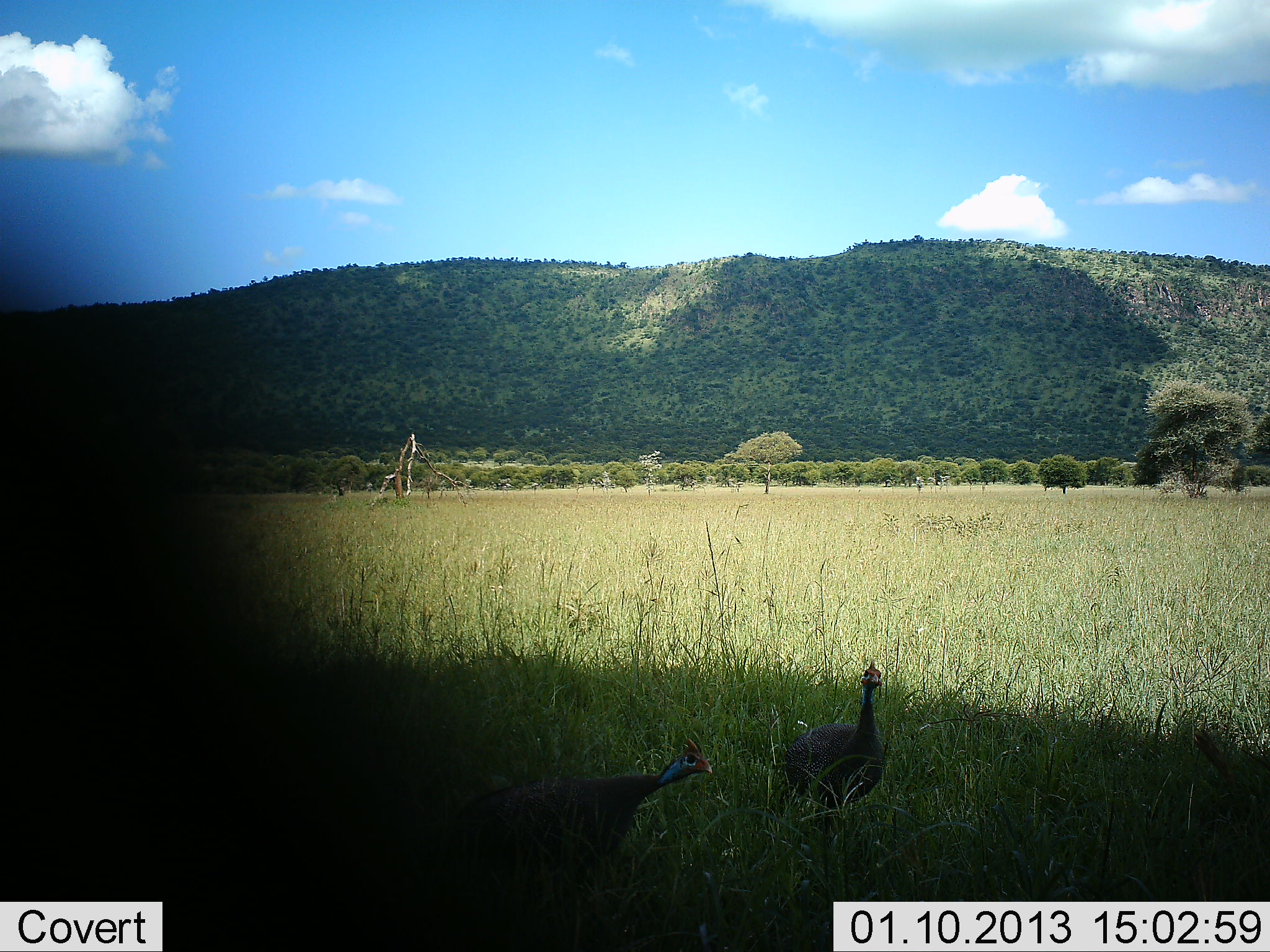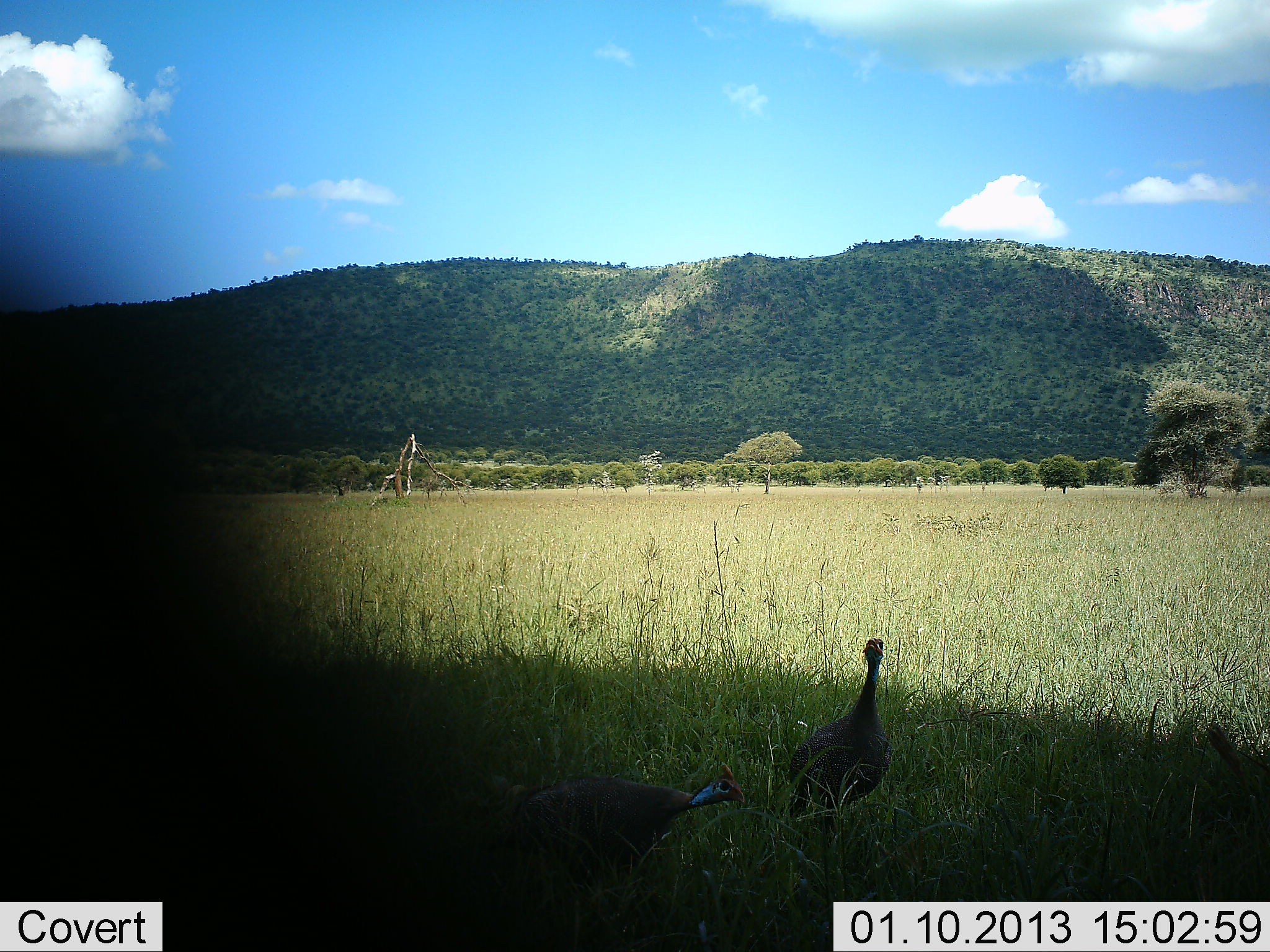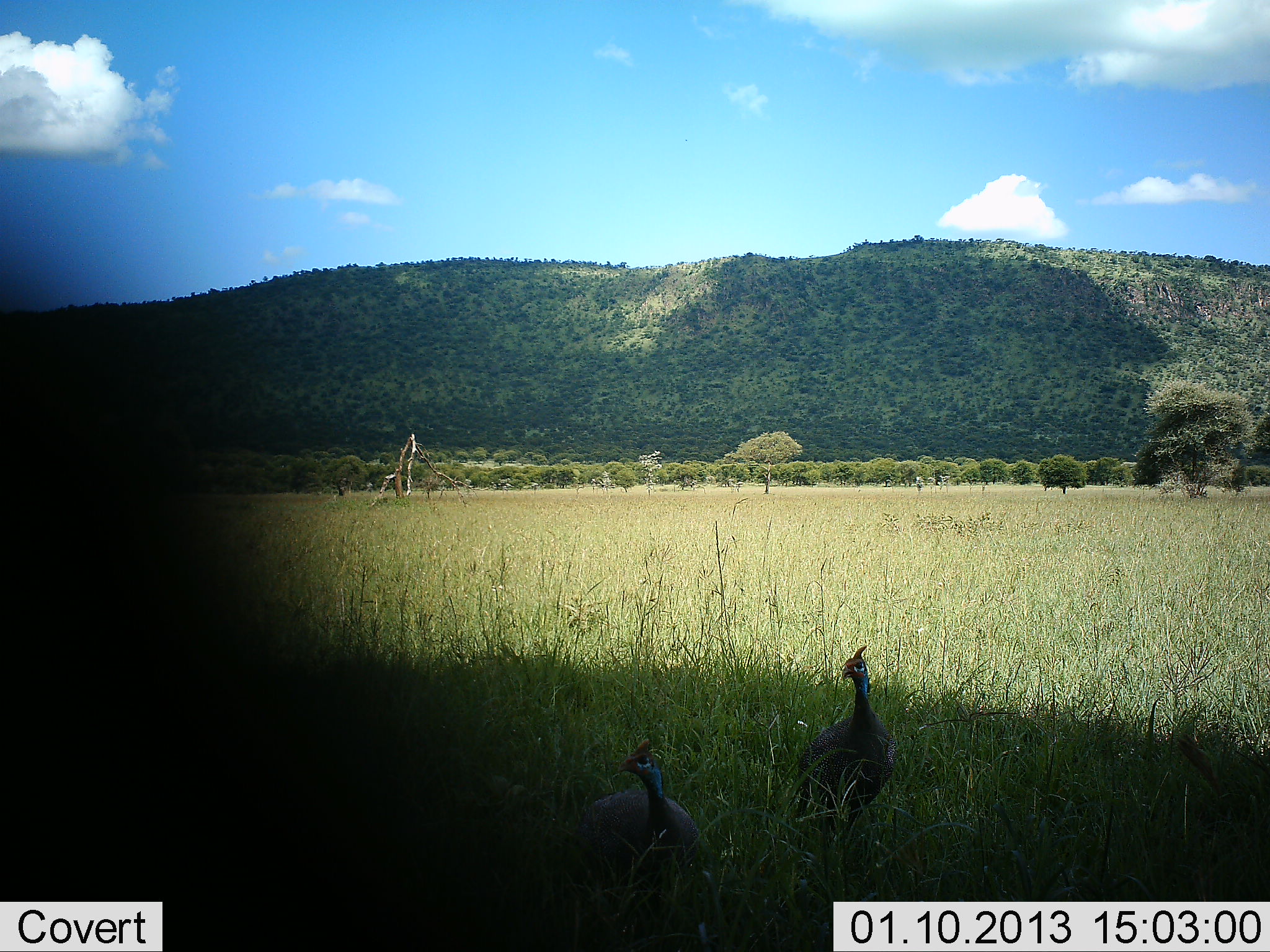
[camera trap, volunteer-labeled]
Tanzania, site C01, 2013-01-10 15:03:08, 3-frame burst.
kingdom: Animalia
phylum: Chordata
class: Aves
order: Galliformes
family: Numididae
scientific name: Numididae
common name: guinea fowl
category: guineafowl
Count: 2.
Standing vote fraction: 65%.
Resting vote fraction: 0%.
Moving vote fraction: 41%.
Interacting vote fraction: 0%.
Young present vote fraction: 0%.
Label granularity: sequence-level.